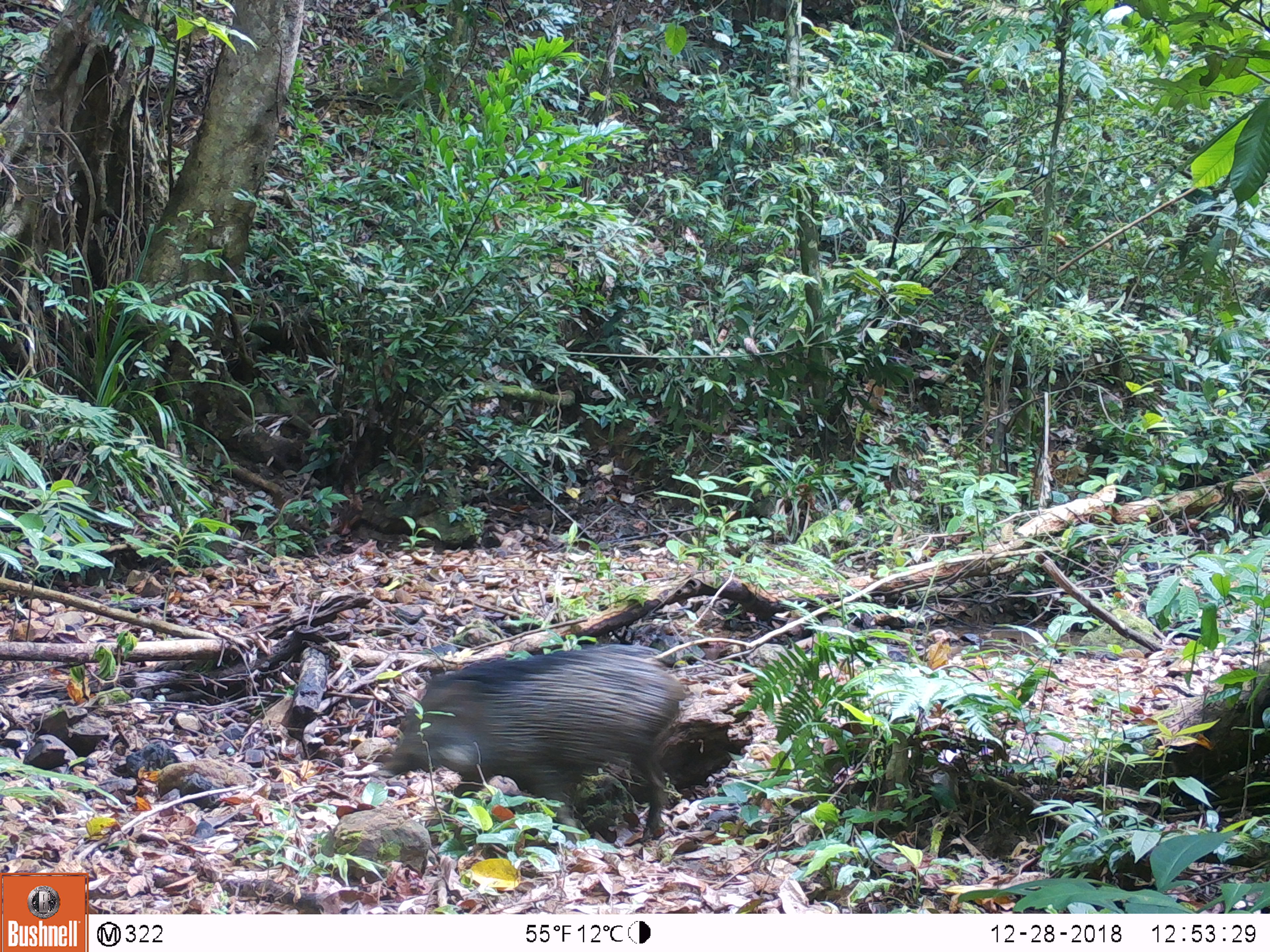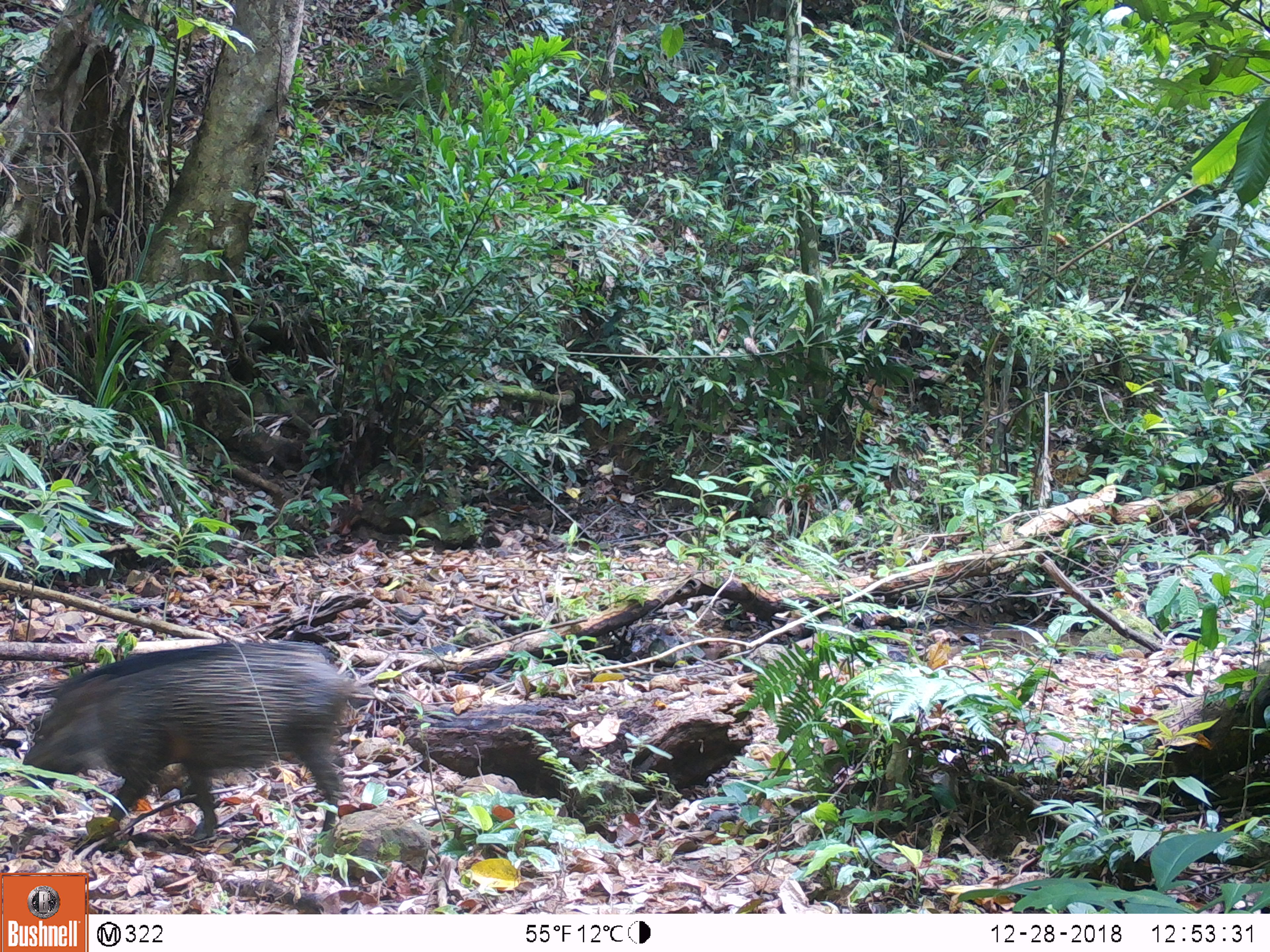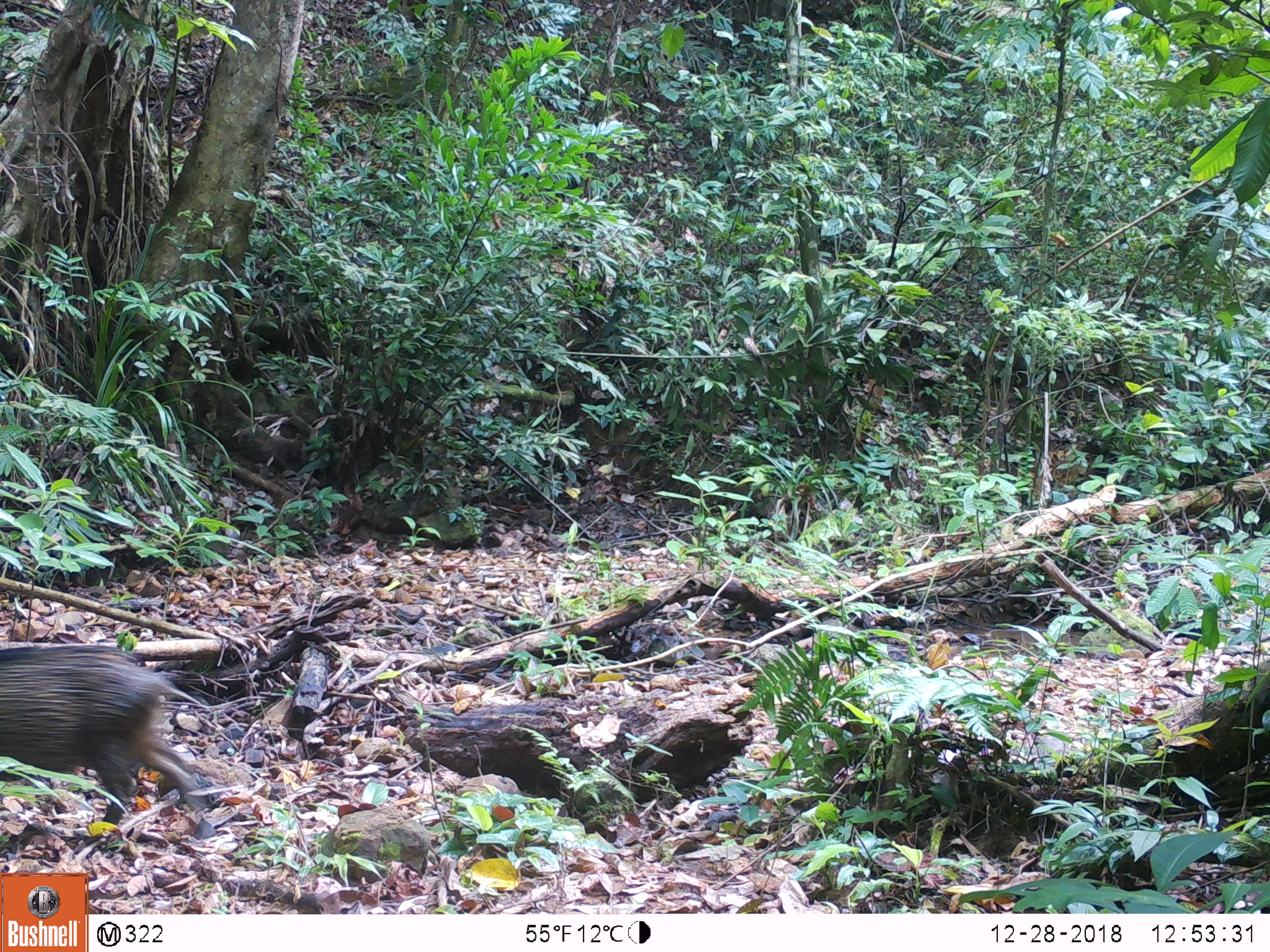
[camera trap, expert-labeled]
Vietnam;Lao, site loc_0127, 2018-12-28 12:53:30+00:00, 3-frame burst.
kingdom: Animalia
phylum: Chordata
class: Mammalia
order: Artiodactyla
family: Suidae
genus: Sus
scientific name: Sus scrofa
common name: eurasian wild pig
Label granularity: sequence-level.